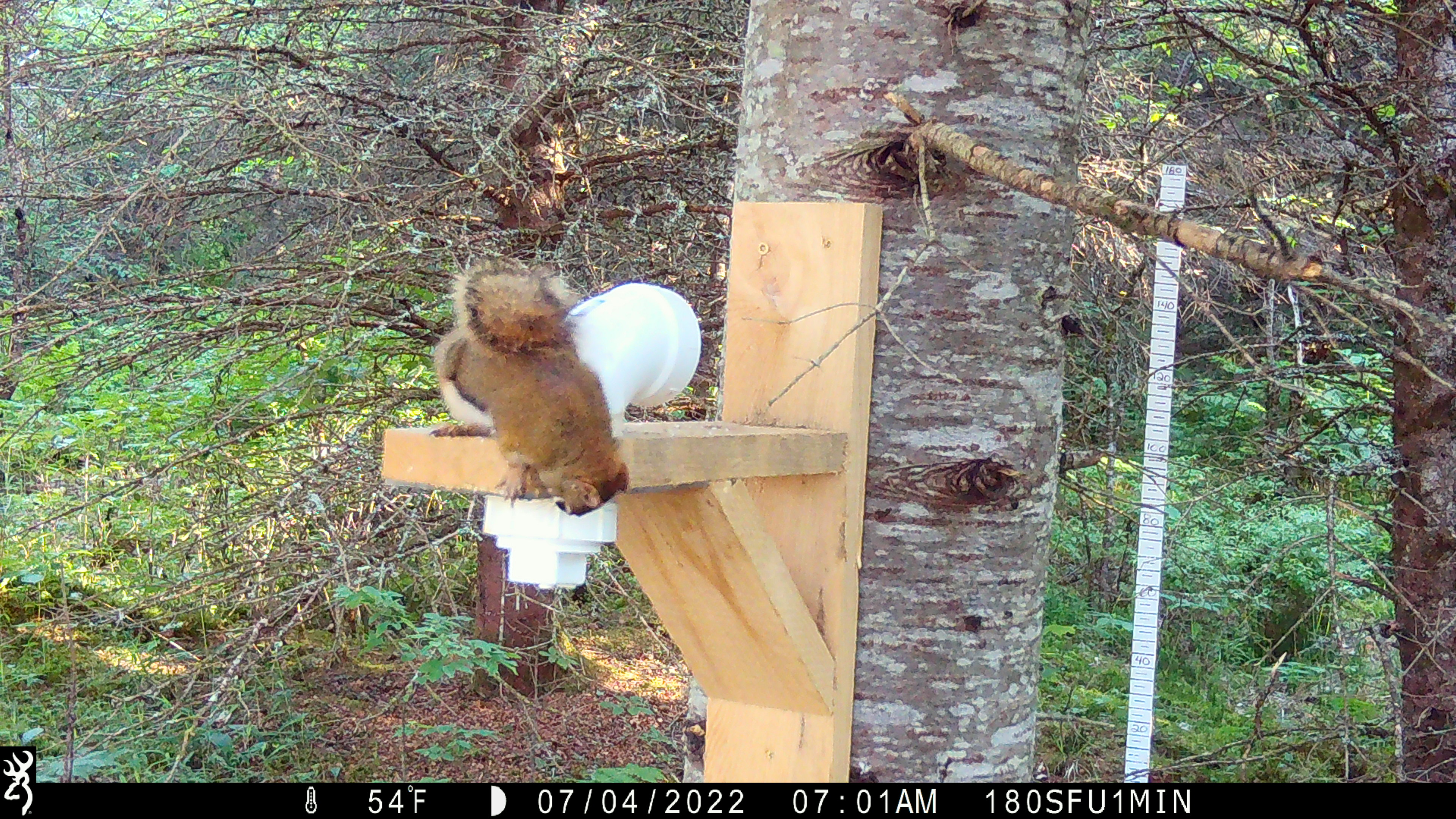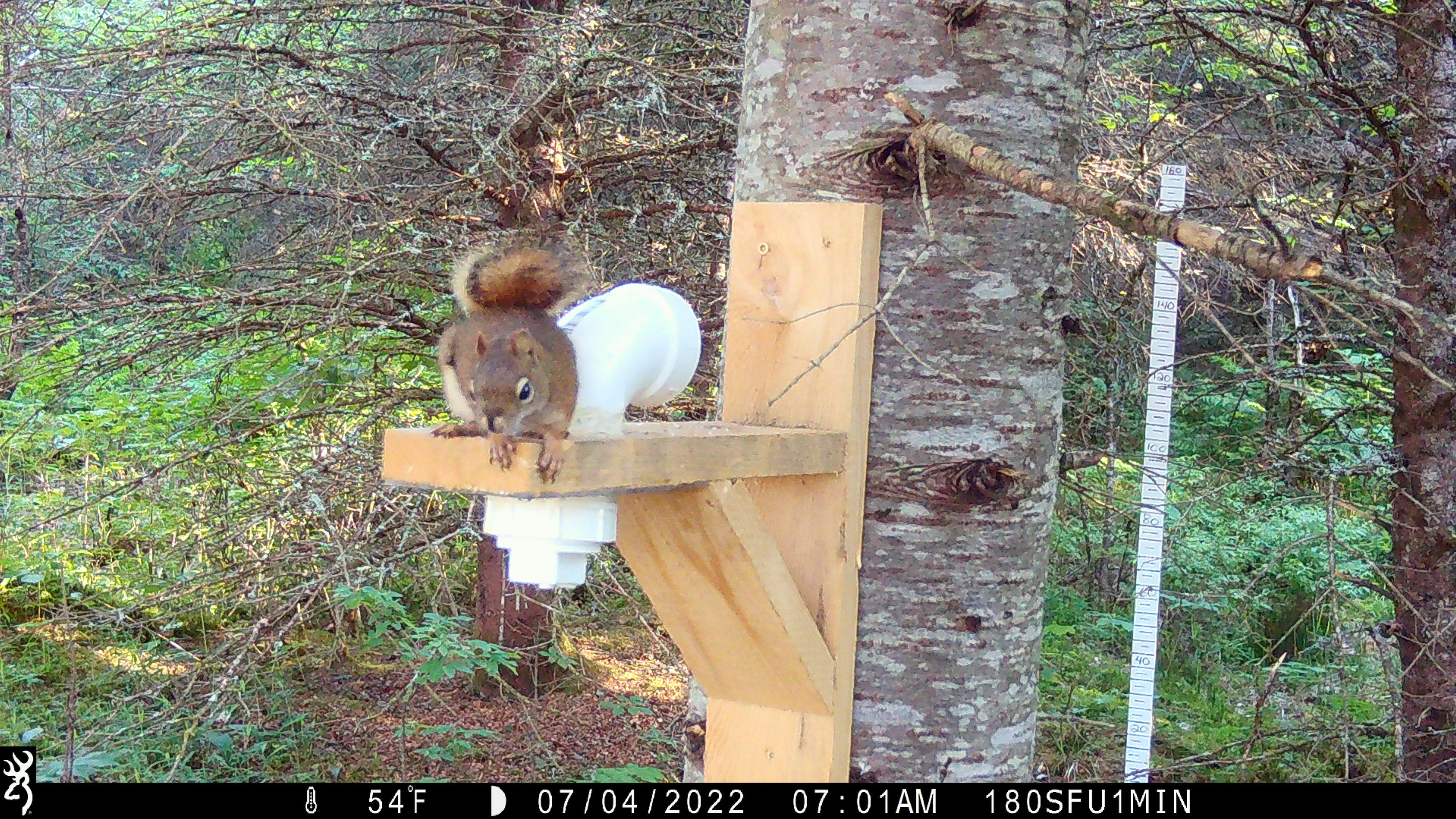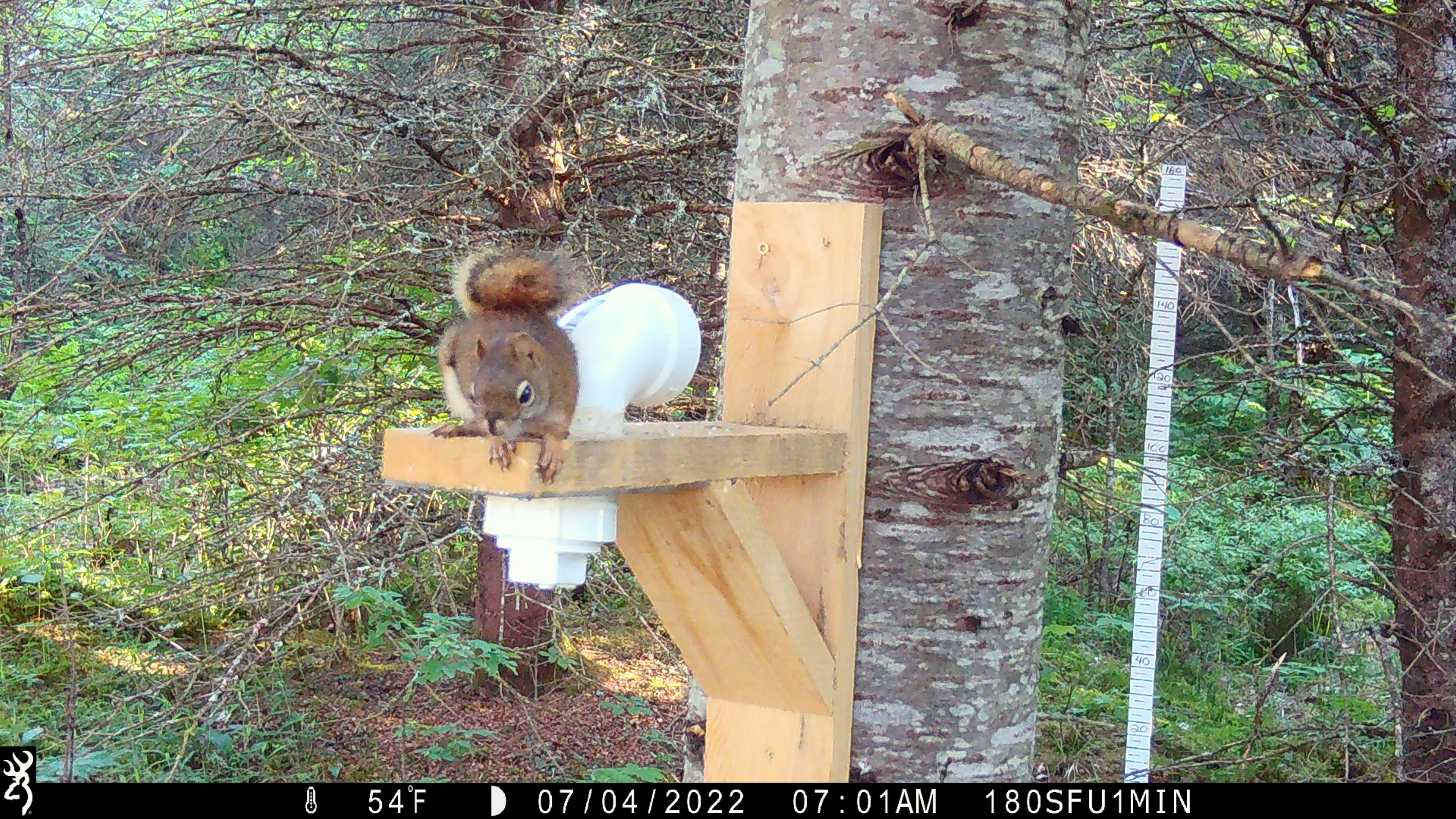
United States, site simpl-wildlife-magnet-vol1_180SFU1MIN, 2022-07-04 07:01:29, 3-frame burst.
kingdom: Animalia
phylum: Chordata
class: Mammalia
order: Rodentia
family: Sciuridae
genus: Tamiasciurus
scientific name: Tamiasciurus hudsonicus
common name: red squirrel